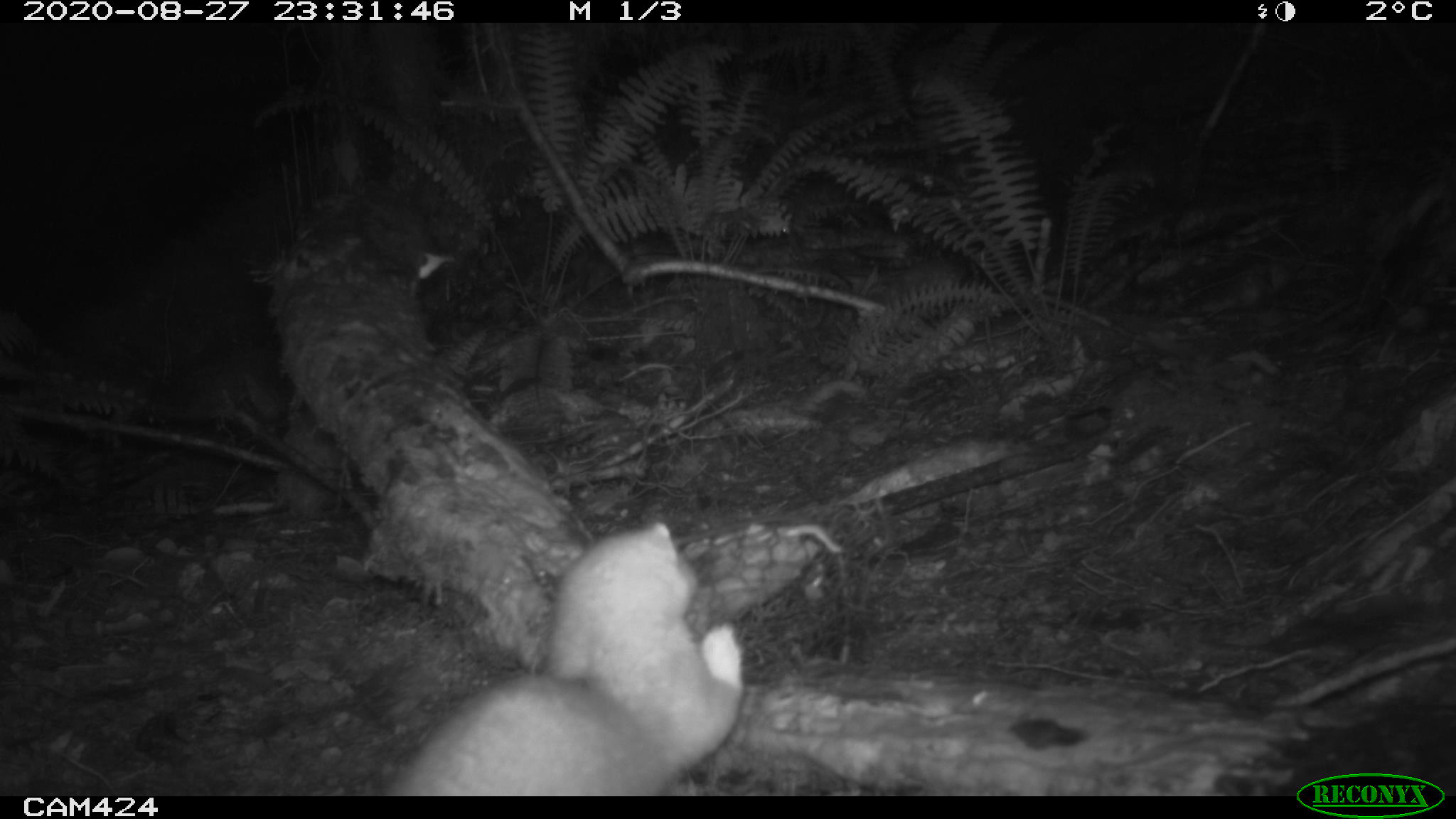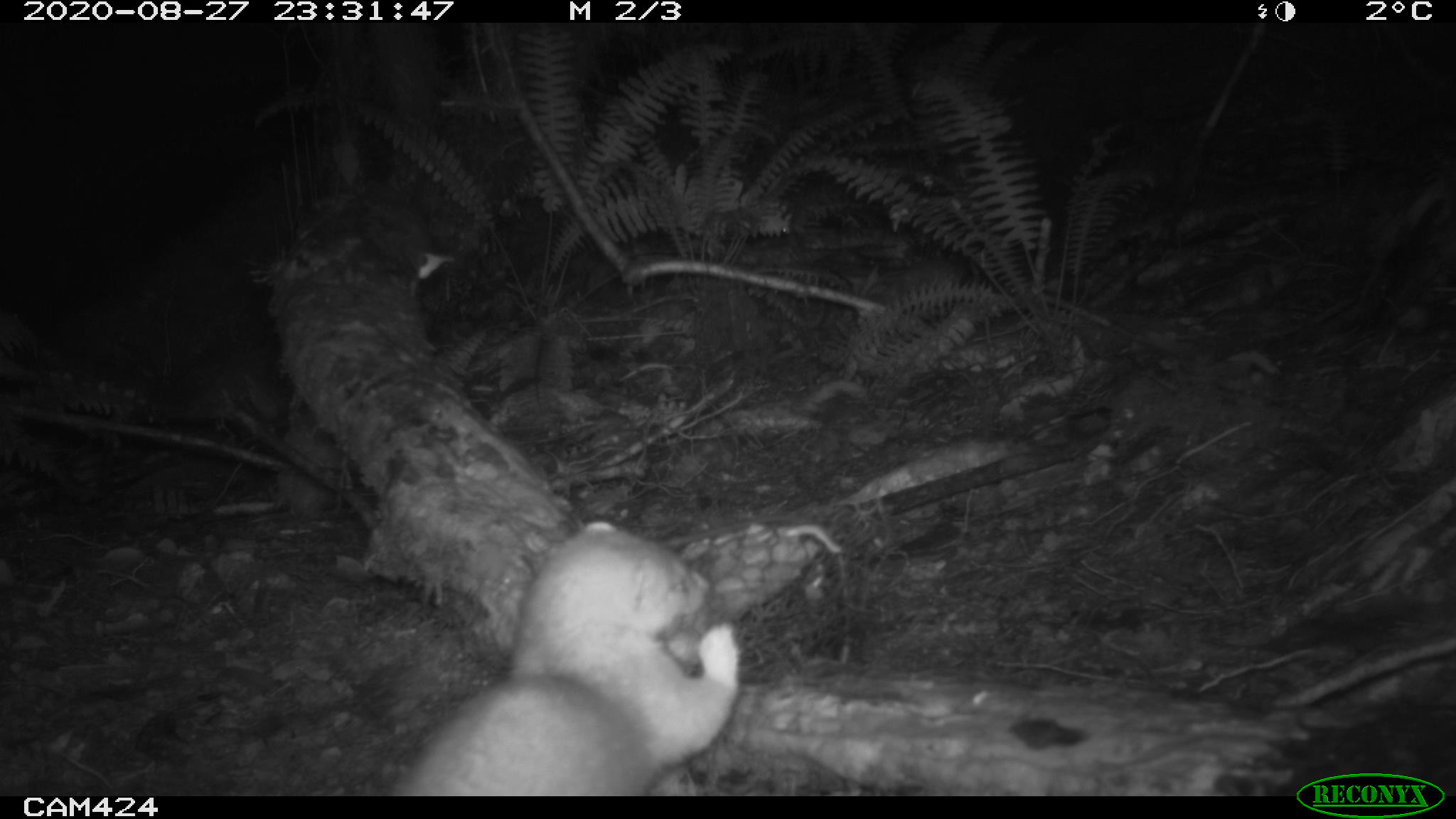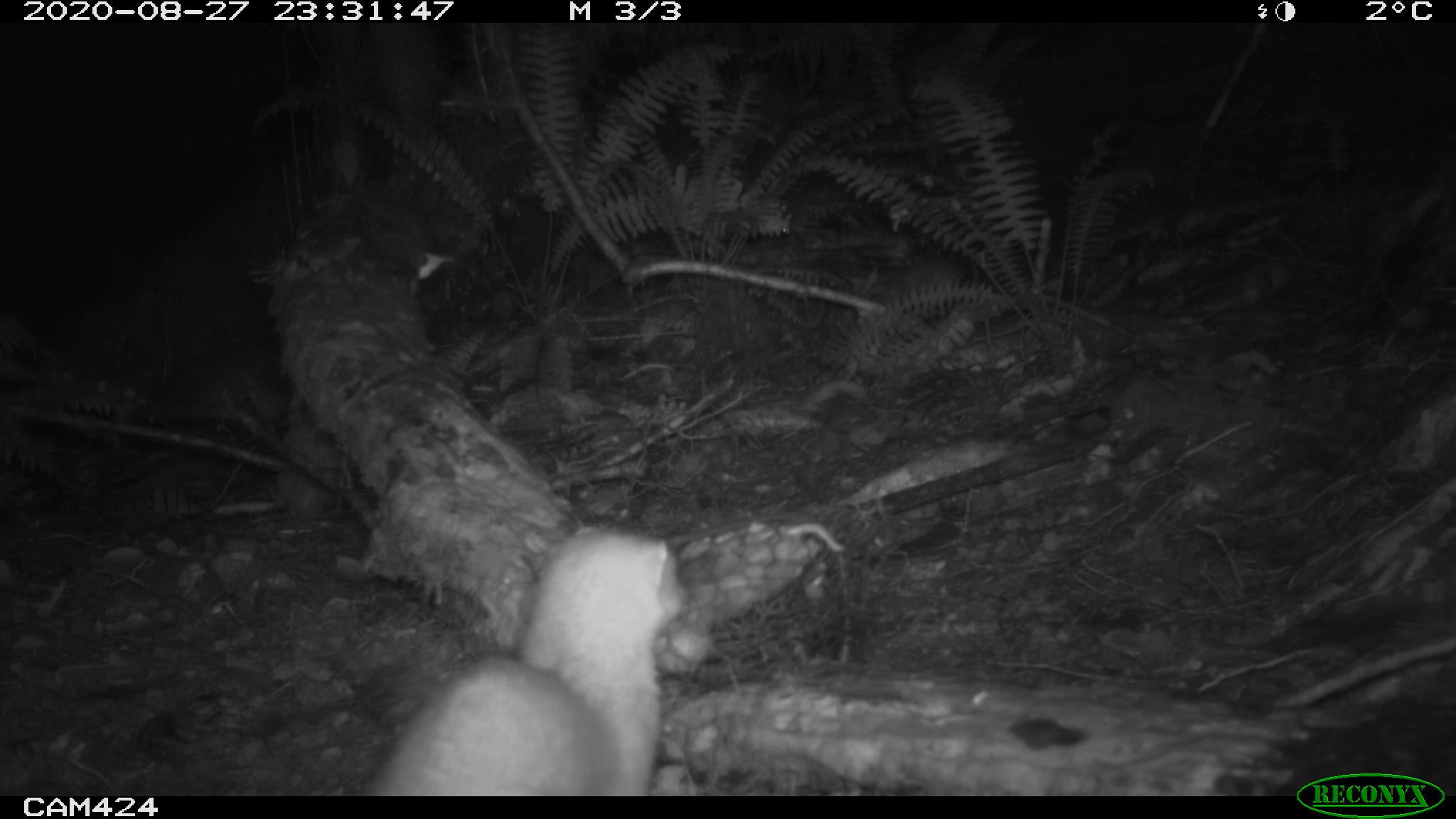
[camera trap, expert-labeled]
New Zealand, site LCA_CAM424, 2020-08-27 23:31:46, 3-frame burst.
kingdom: Animalia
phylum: Chordata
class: Mammalia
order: Carnivora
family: Mustelidae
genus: Mustela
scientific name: Mustela erminea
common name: stoat